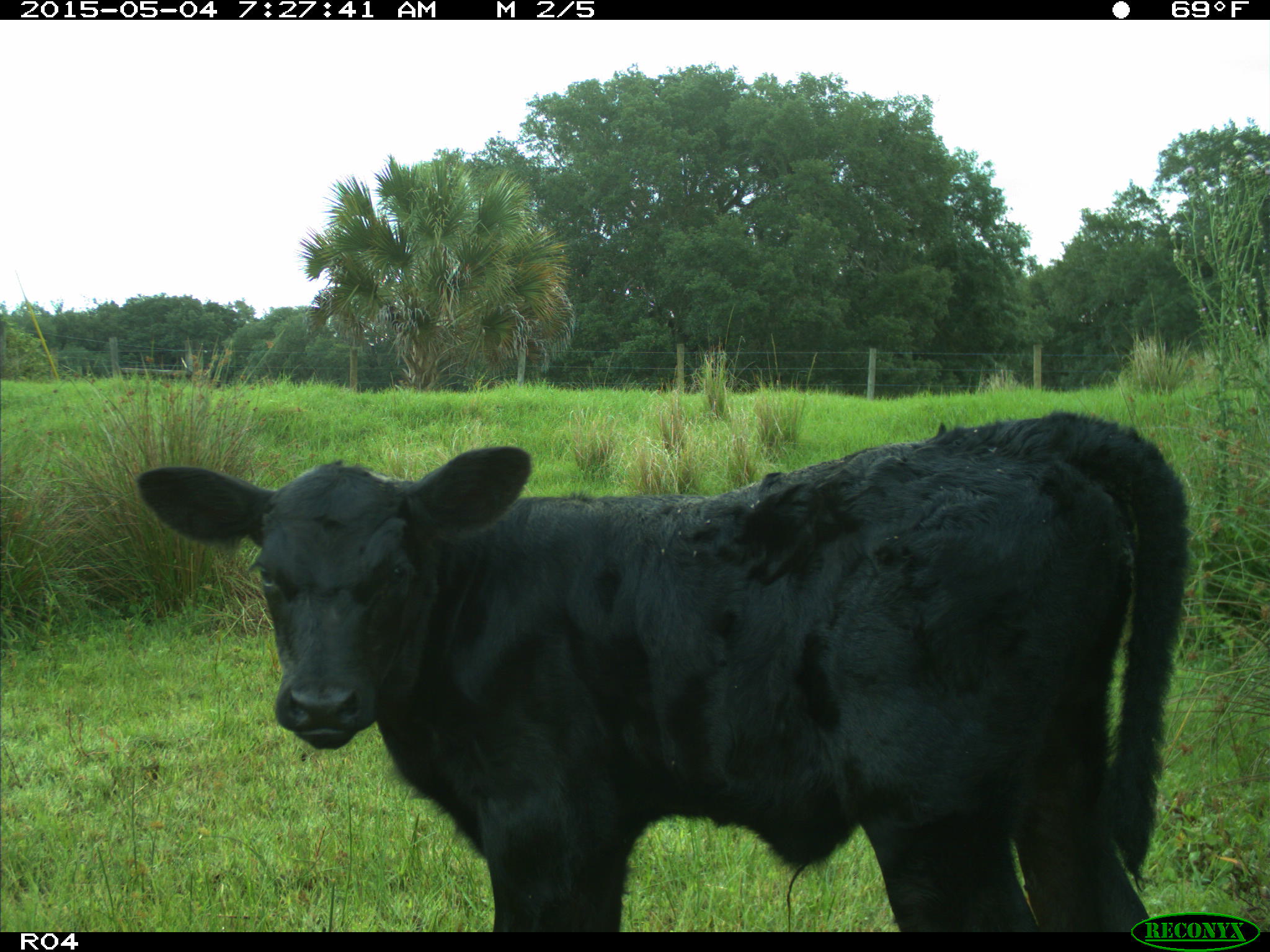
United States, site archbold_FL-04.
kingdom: Animalia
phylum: Chordata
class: Mammalia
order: Artiodactyla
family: Bovidae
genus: Bos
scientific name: Bos taurus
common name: domestic cow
Bos taurus (domestic cow).